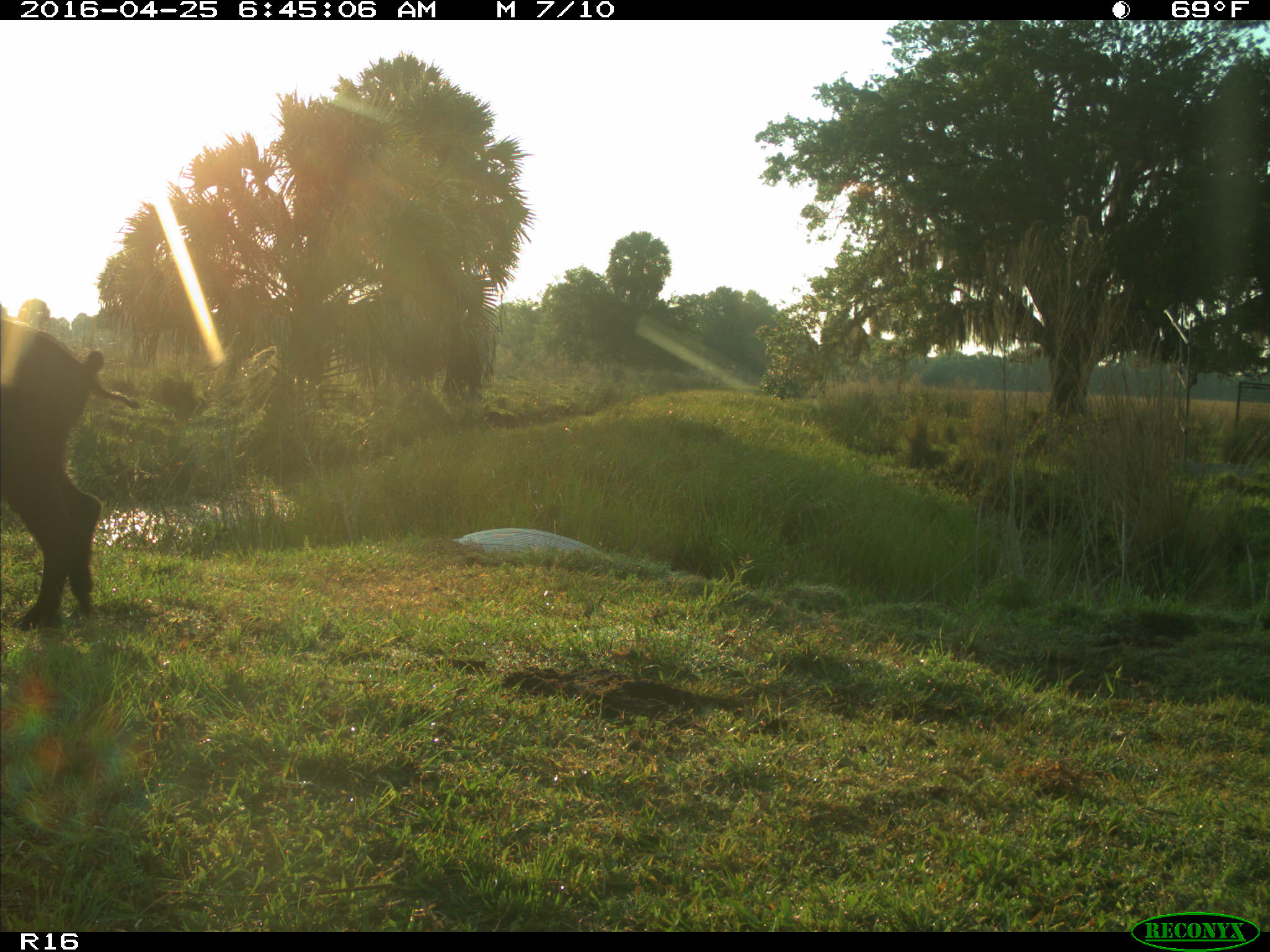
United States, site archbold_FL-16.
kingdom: Animalia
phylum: Chordata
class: Mammalia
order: Artiodactyla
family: Suidae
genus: Sus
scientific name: Sus scrofa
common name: wild boar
Sus scrofa (wild boar).